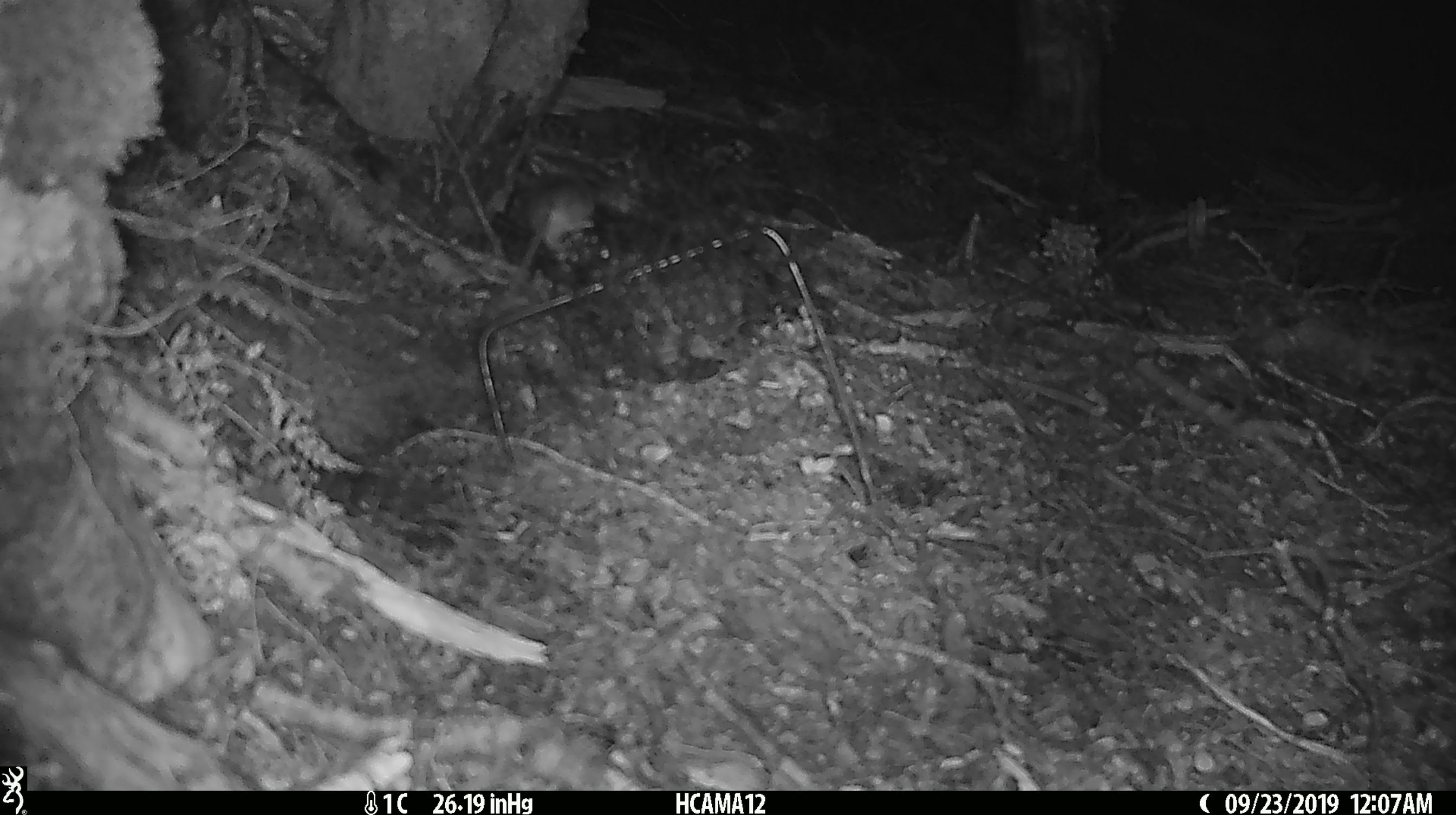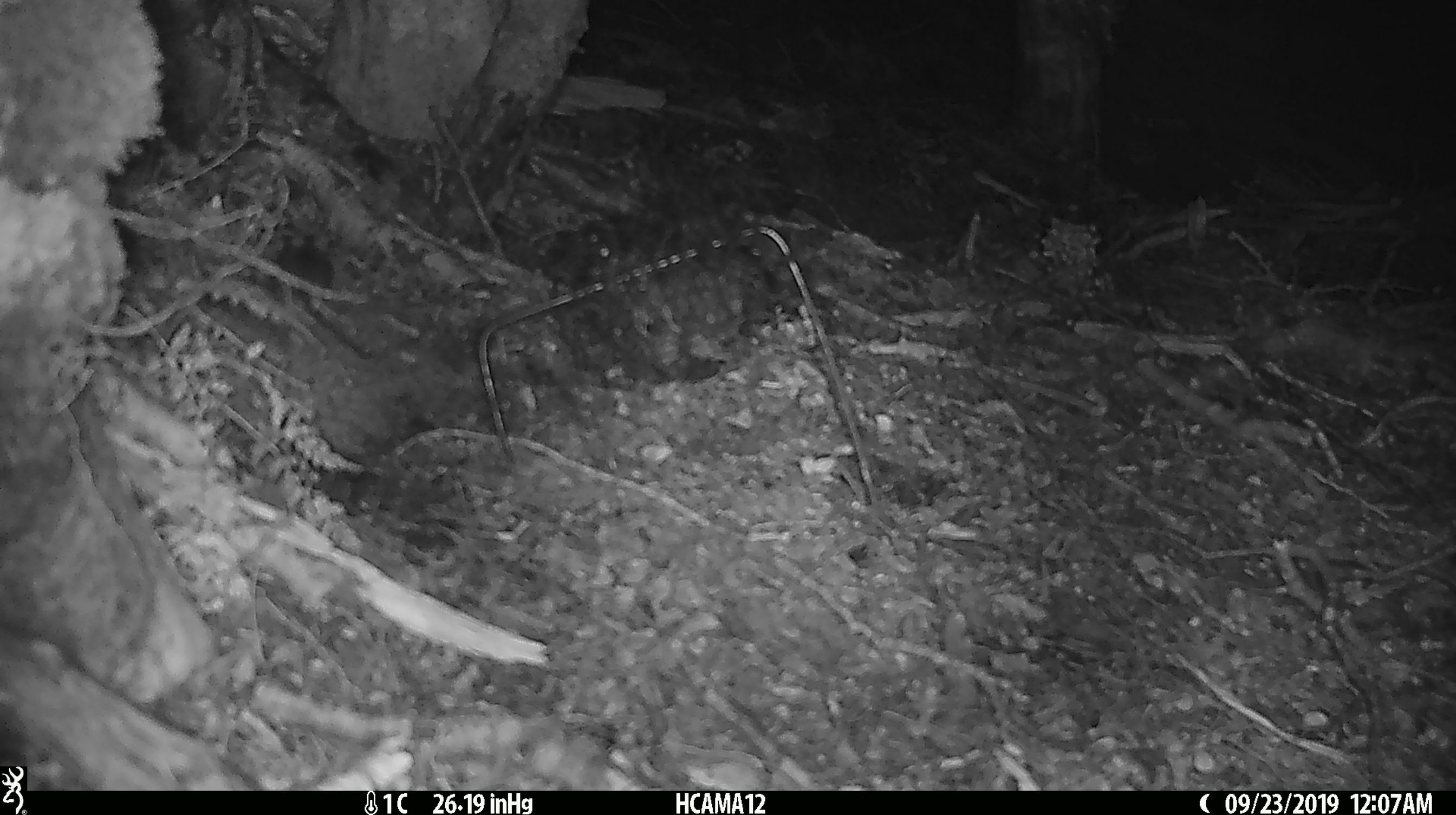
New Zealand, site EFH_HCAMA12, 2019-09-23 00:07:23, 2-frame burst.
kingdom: Animalia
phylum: Chordata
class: Mammalia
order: Rodentia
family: Muridae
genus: Mus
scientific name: Mus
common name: mouse